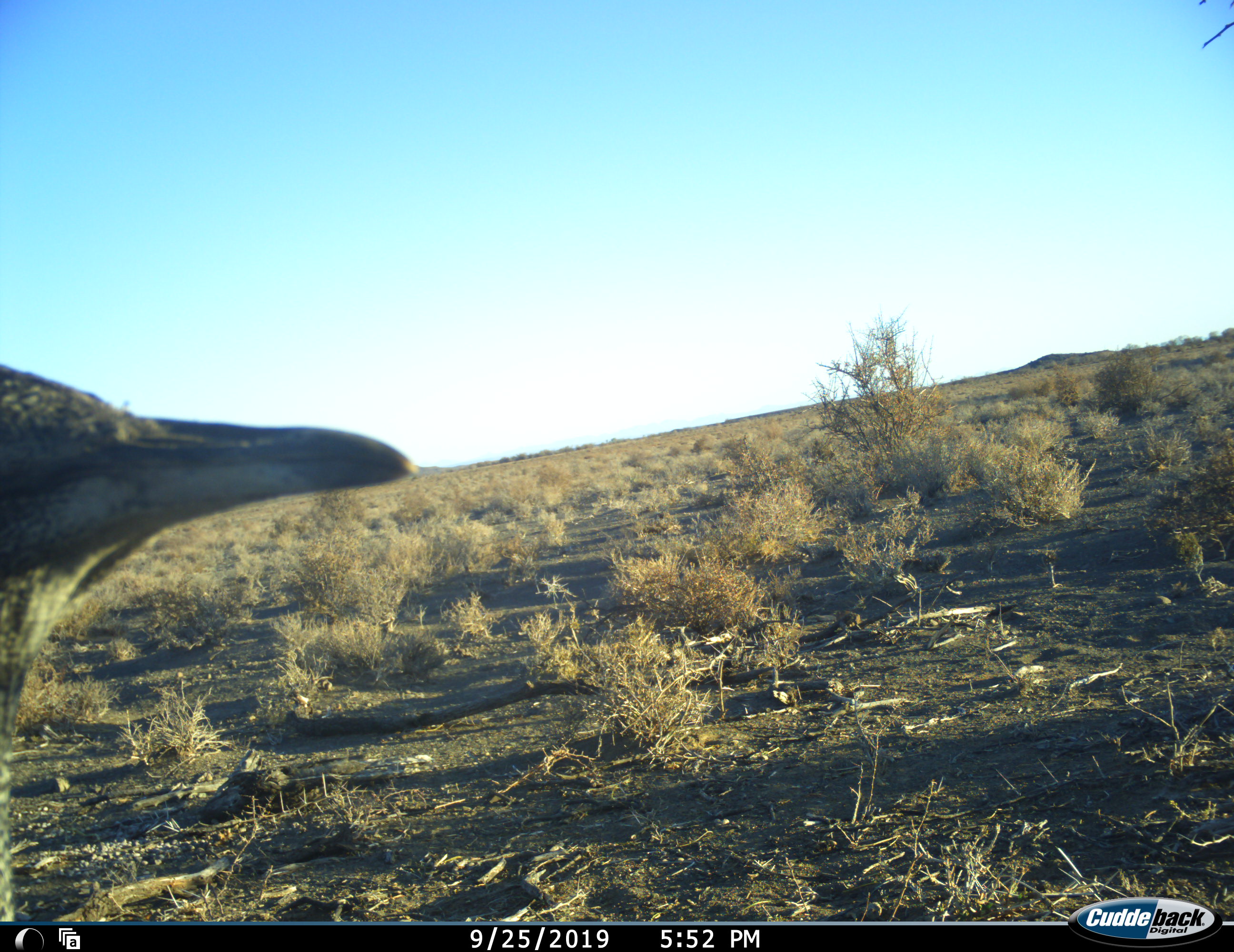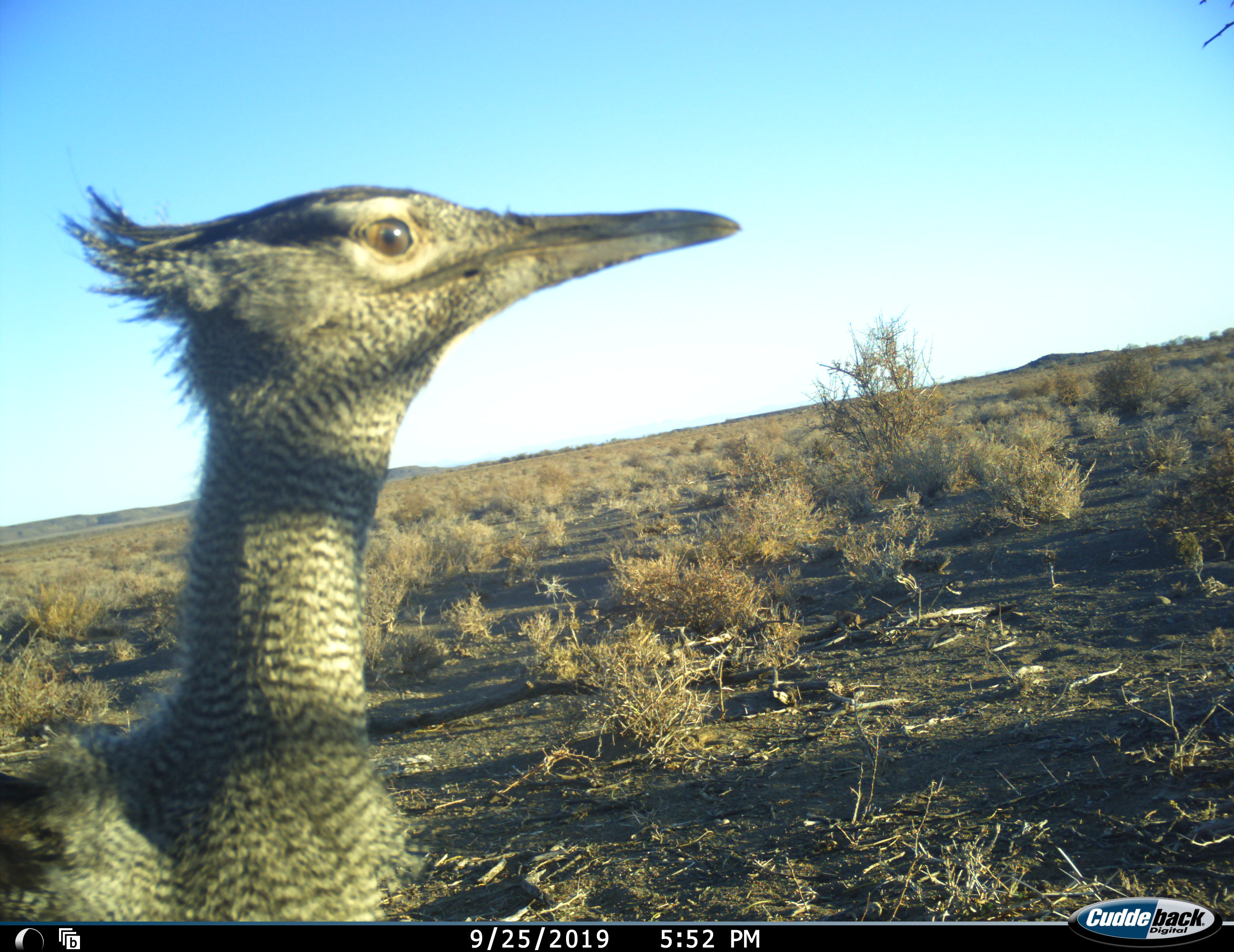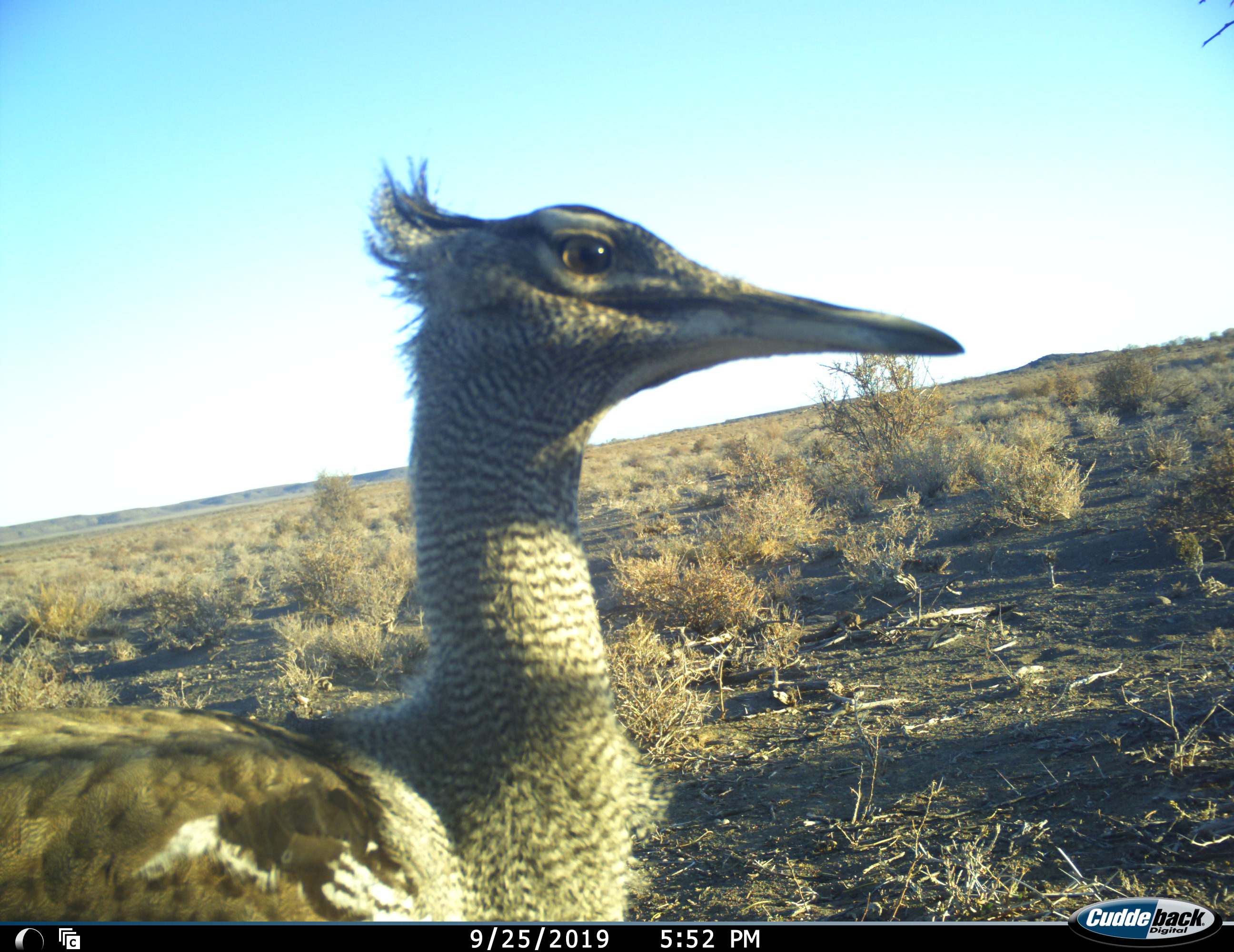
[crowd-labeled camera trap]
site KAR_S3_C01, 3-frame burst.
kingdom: Animalia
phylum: Chordata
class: Aves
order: Otidiformes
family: Otididae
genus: Ardeotis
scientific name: Ardeotis kori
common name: kori bustard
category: bustardkori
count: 1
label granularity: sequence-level